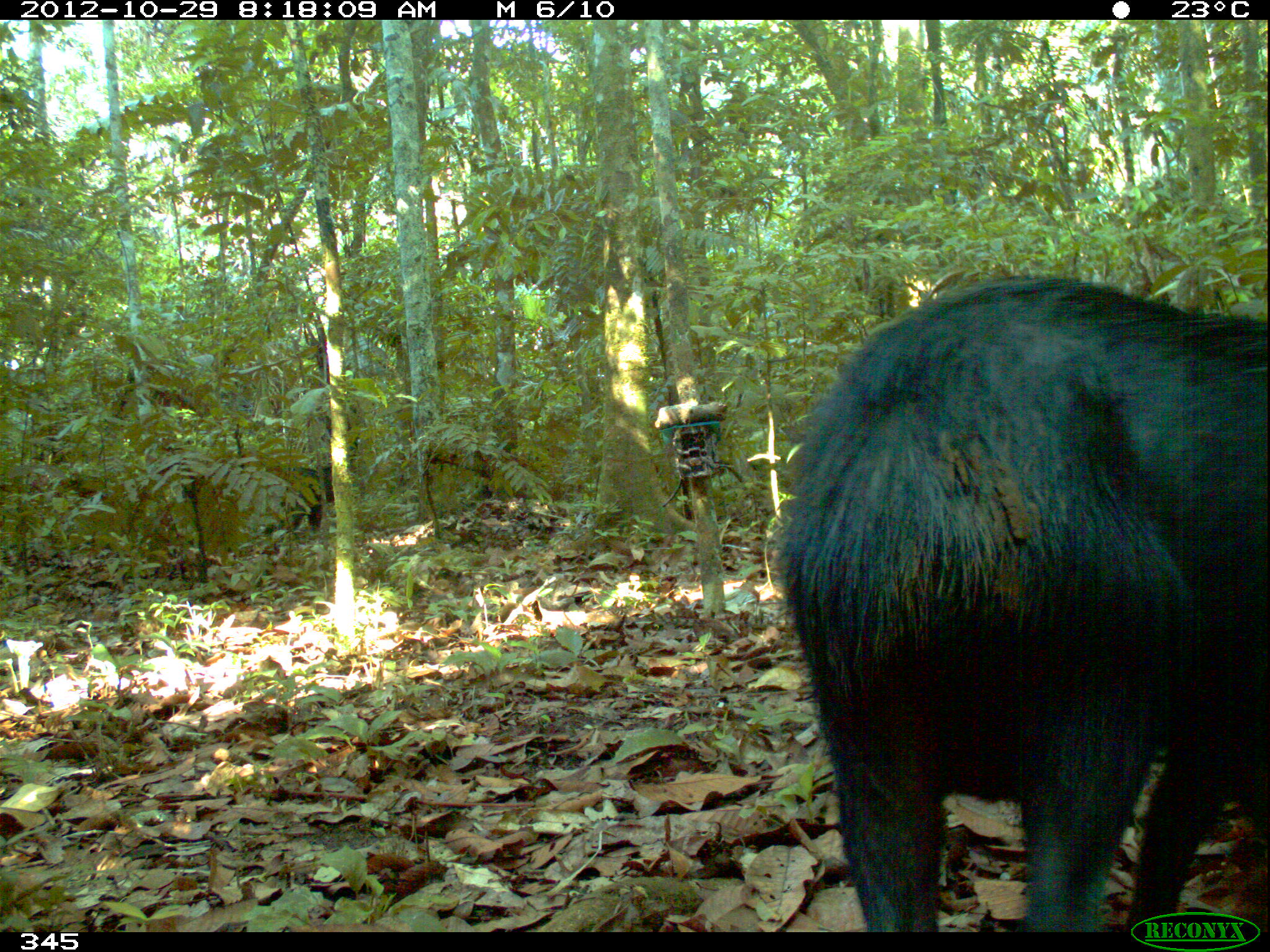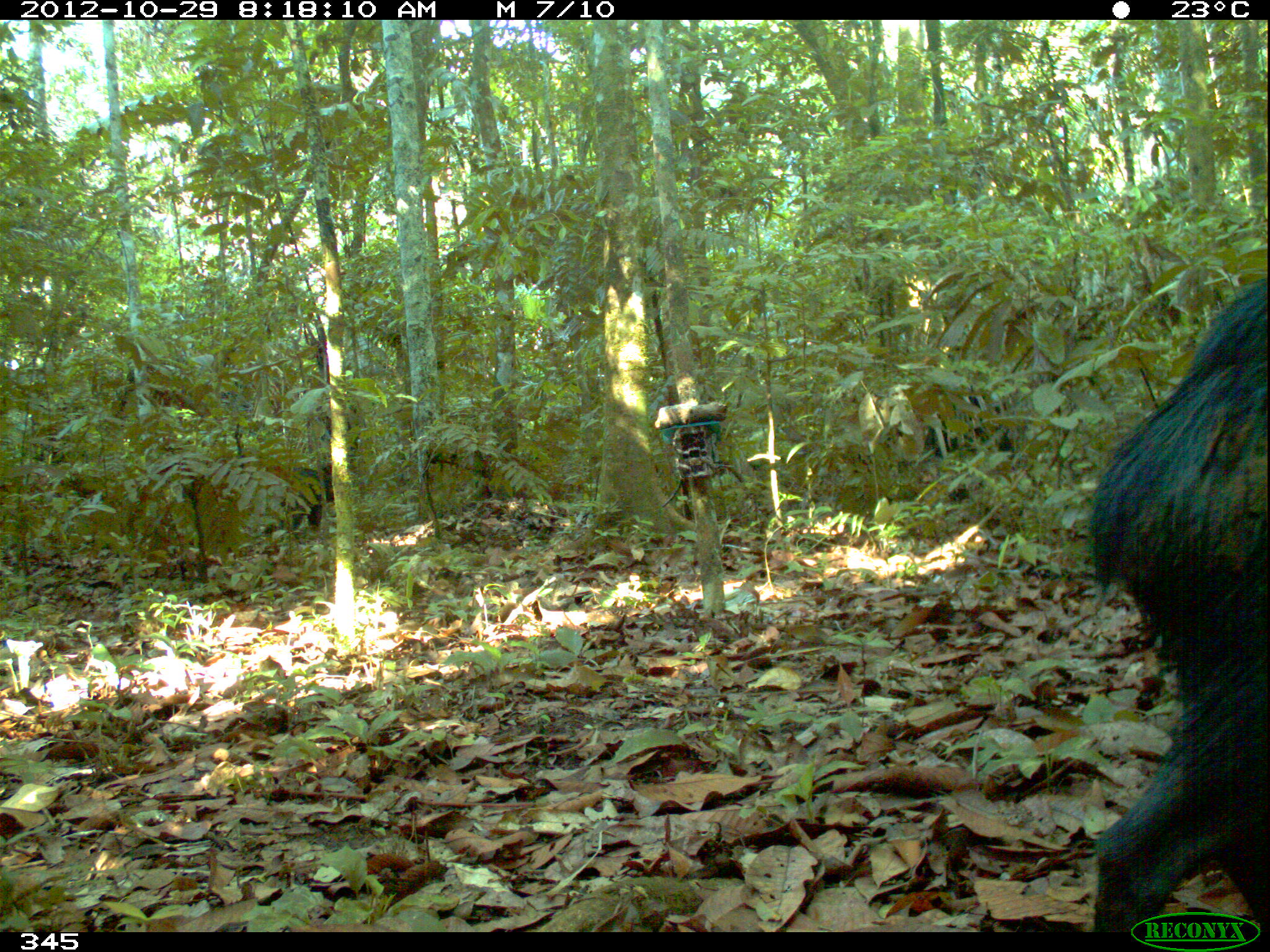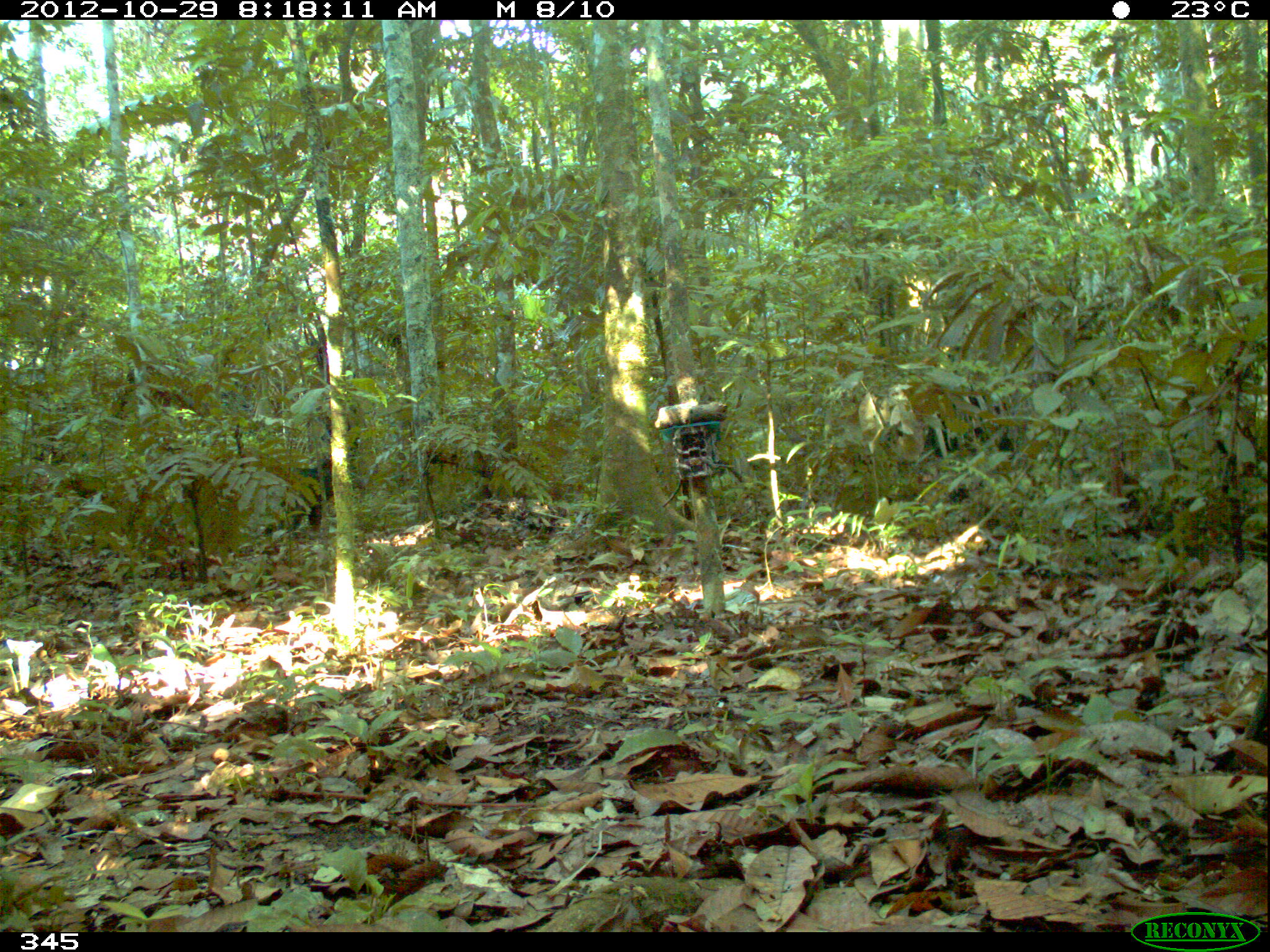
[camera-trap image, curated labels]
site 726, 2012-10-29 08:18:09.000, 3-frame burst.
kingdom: Animalia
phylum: Chordata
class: Mammalia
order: Artiodactyla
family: Tayassuidae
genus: Tayassu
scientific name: Tayassu pecari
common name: white-lipped peccary